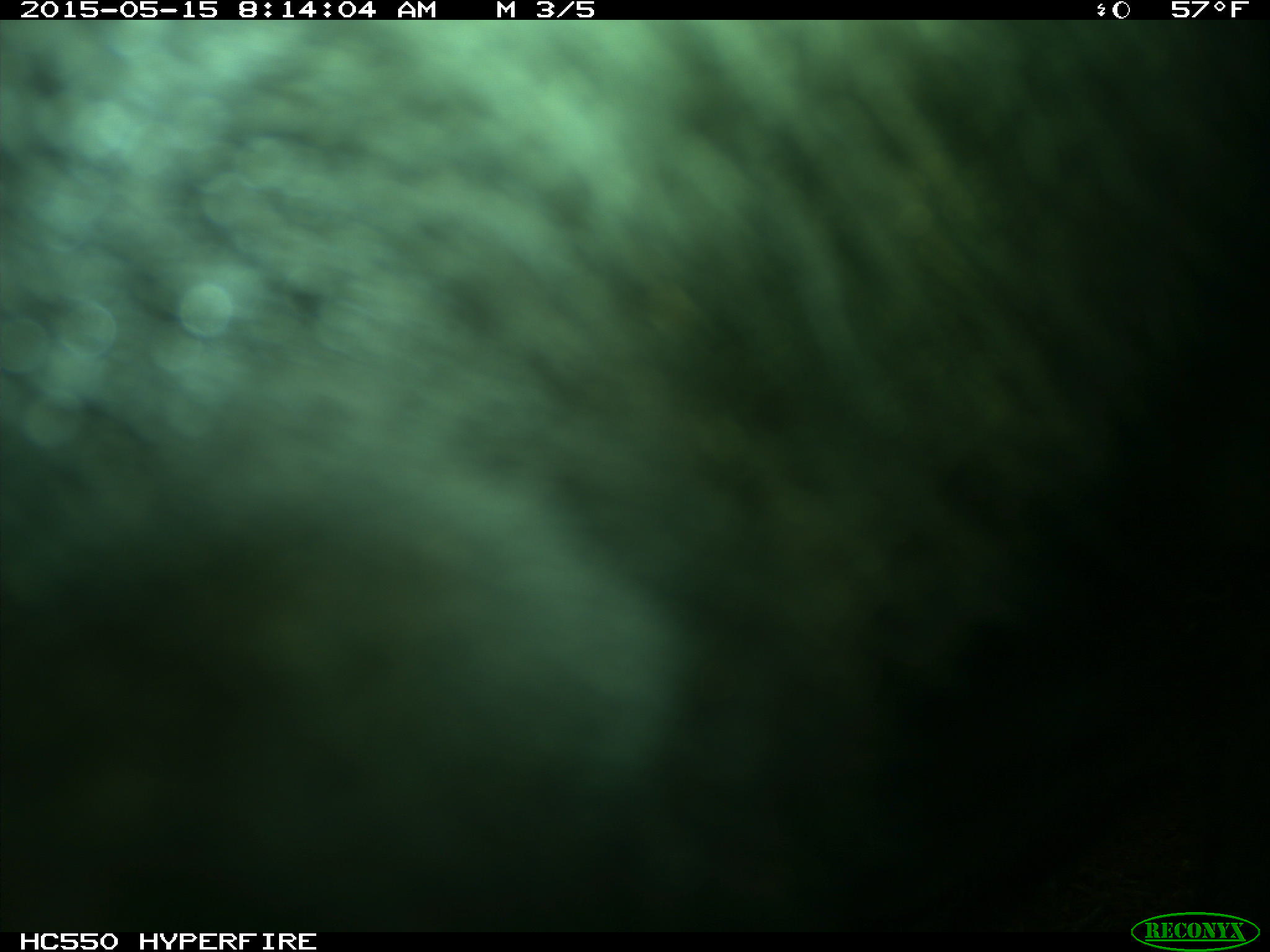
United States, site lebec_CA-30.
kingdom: Animalia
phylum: Chordata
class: Mammalia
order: Artiodactyla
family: Bovidae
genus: Bos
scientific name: Bos taurus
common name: domestic cow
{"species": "Bos taurus (domestic cow)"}